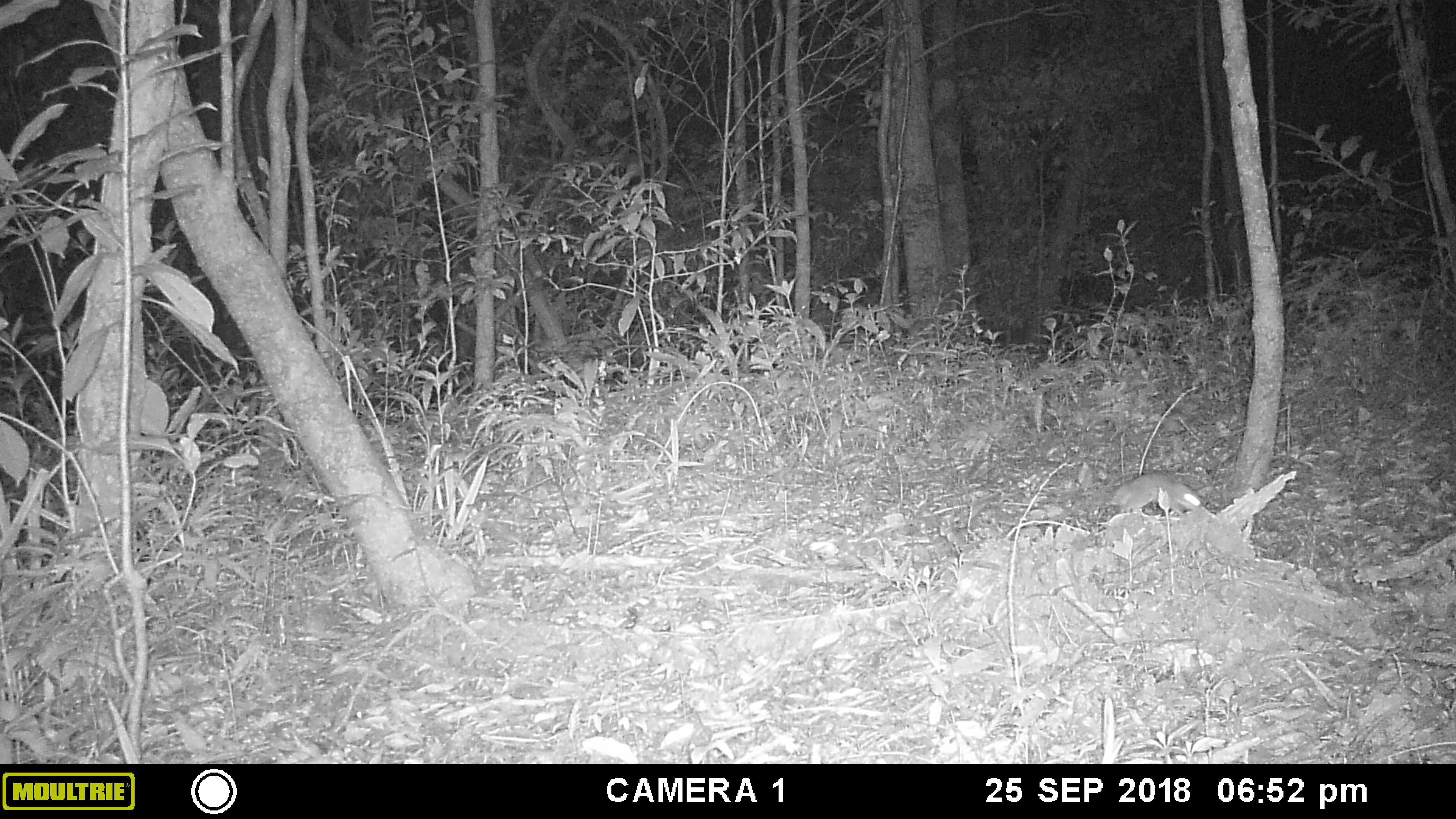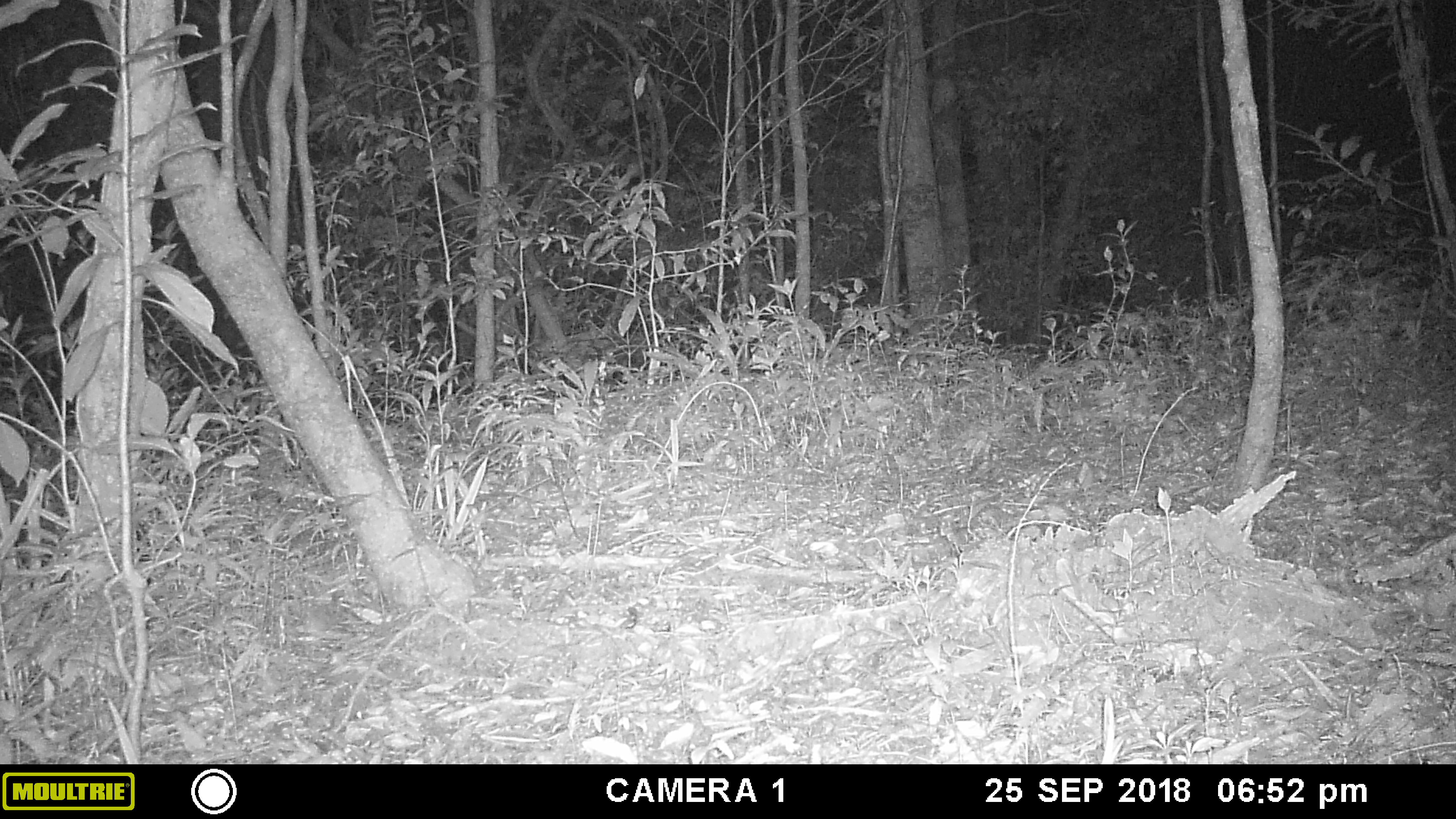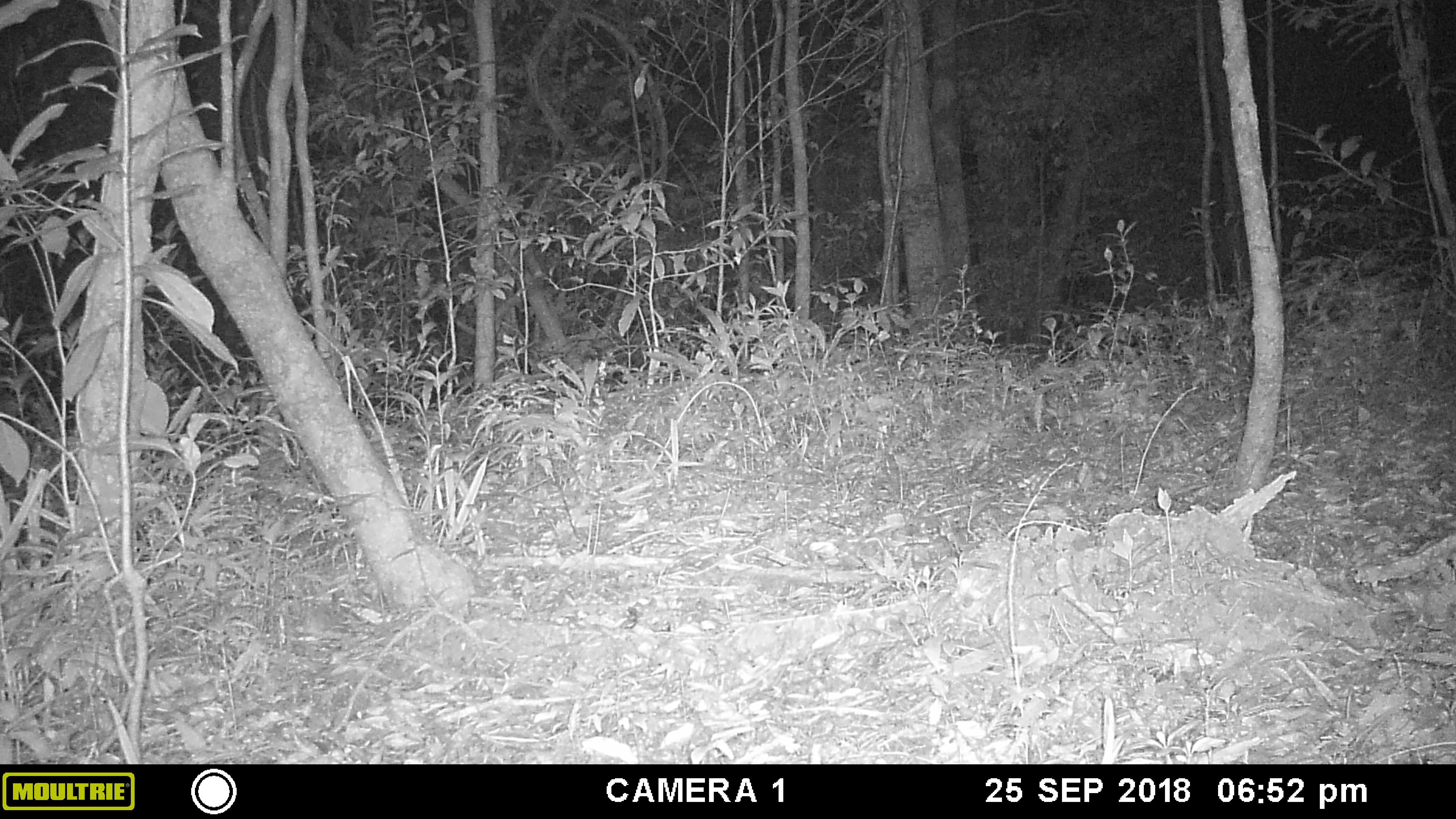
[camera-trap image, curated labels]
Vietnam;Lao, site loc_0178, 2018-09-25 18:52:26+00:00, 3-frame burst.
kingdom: Animalia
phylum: Chordata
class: Mammalia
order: Rodentia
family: Muridae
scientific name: Muridae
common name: old-world mice and rats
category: unidentified murid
Unidentified murid (old-world mice and rats) (Muridae). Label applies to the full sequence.